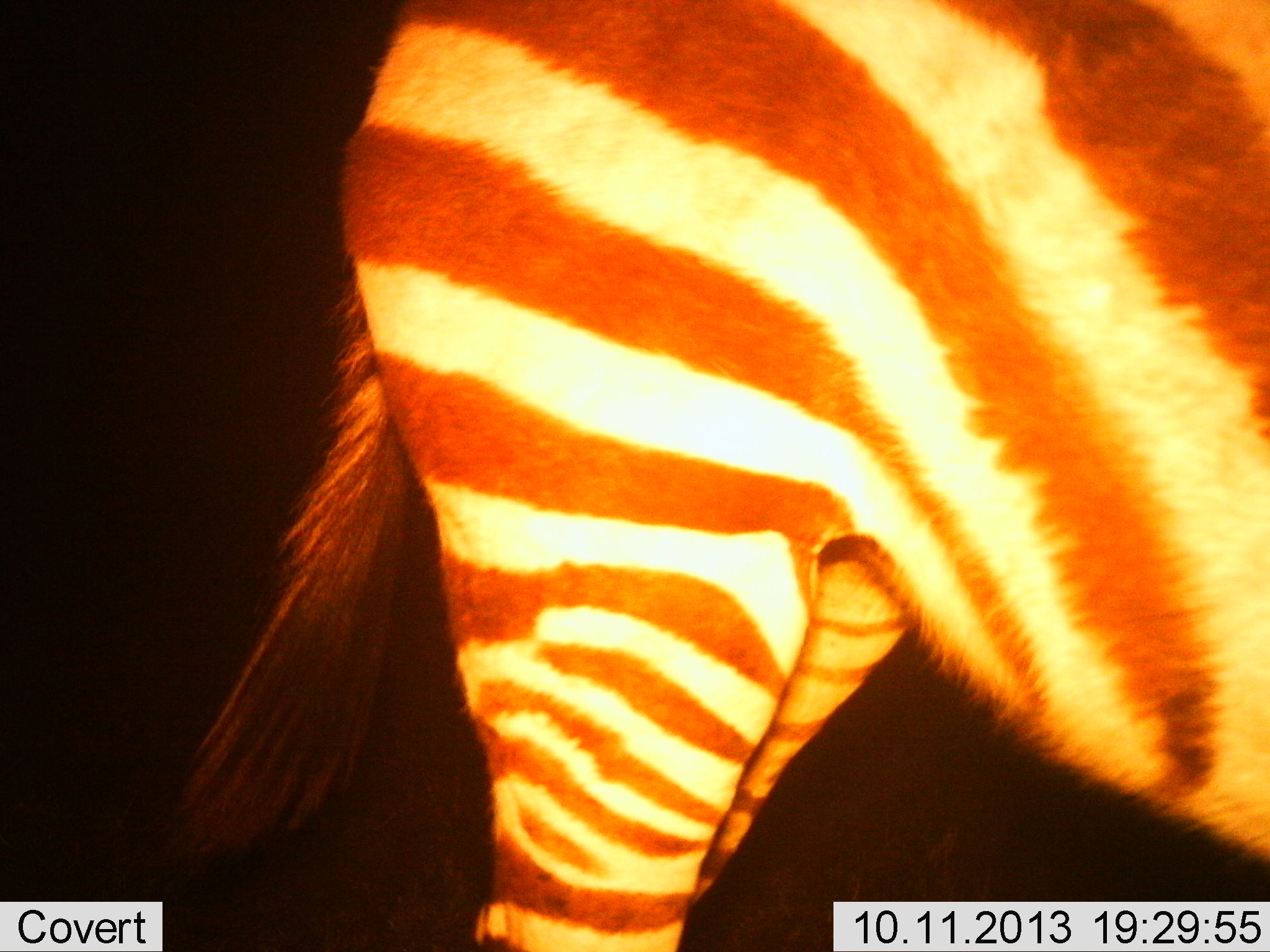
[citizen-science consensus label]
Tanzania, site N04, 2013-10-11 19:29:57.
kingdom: Animalia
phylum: Chordata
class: Mammalia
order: Perissodactyla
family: Equidae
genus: Equus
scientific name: Equus quagga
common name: plains zebra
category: zebra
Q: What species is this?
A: Zebra (plains zebra) (Equus quagga).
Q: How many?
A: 1.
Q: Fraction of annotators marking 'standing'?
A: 100%.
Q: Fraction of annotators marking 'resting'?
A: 0%.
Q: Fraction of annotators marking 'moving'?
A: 0%.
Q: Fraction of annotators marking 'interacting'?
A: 0%.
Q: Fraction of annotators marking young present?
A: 0%.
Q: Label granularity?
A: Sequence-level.